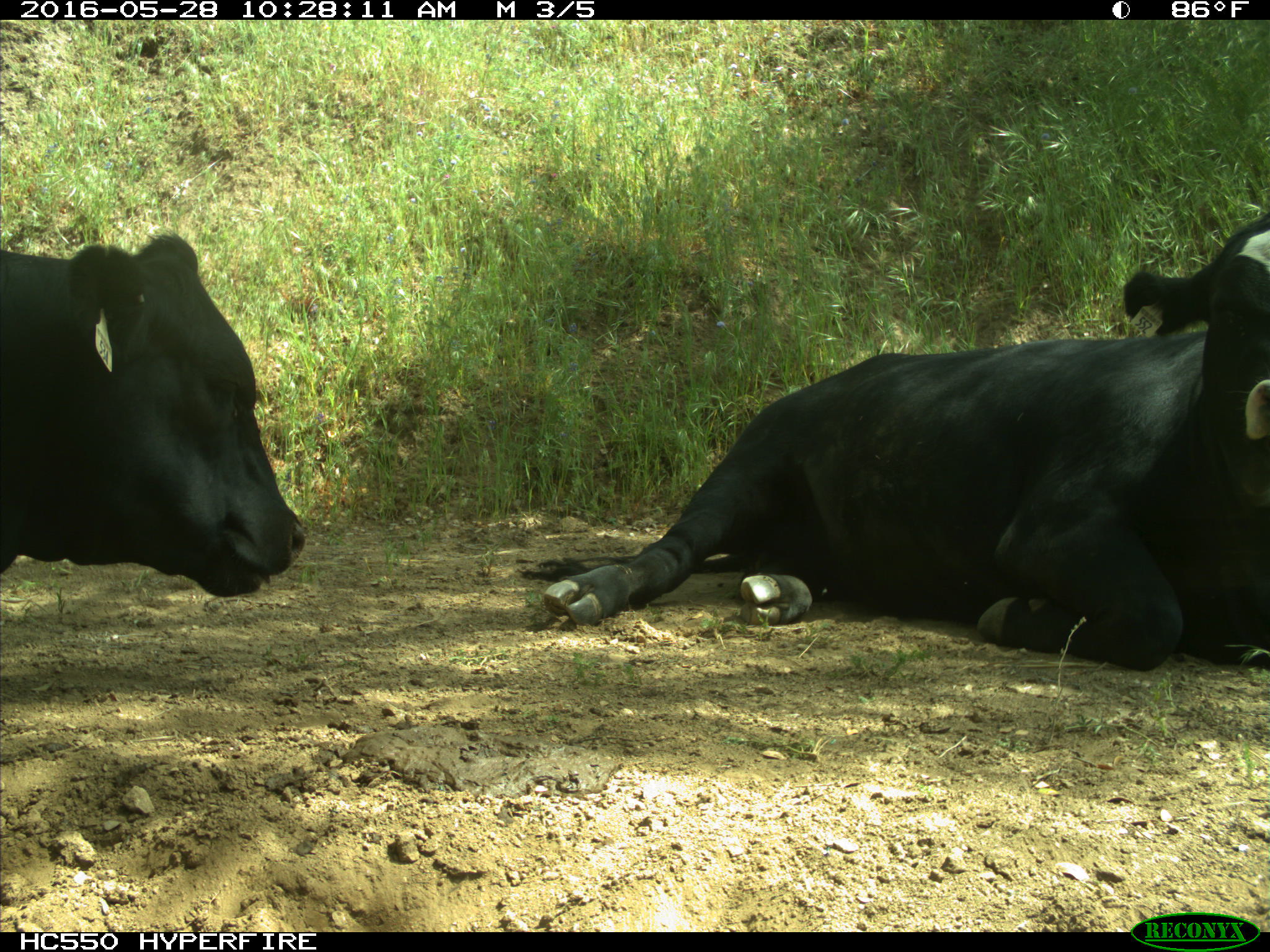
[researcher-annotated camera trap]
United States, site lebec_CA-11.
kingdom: Animalia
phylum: Chordata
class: Mammalia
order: Artiodactyla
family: Bovidae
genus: Bos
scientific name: Bos taurus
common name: domestic cow